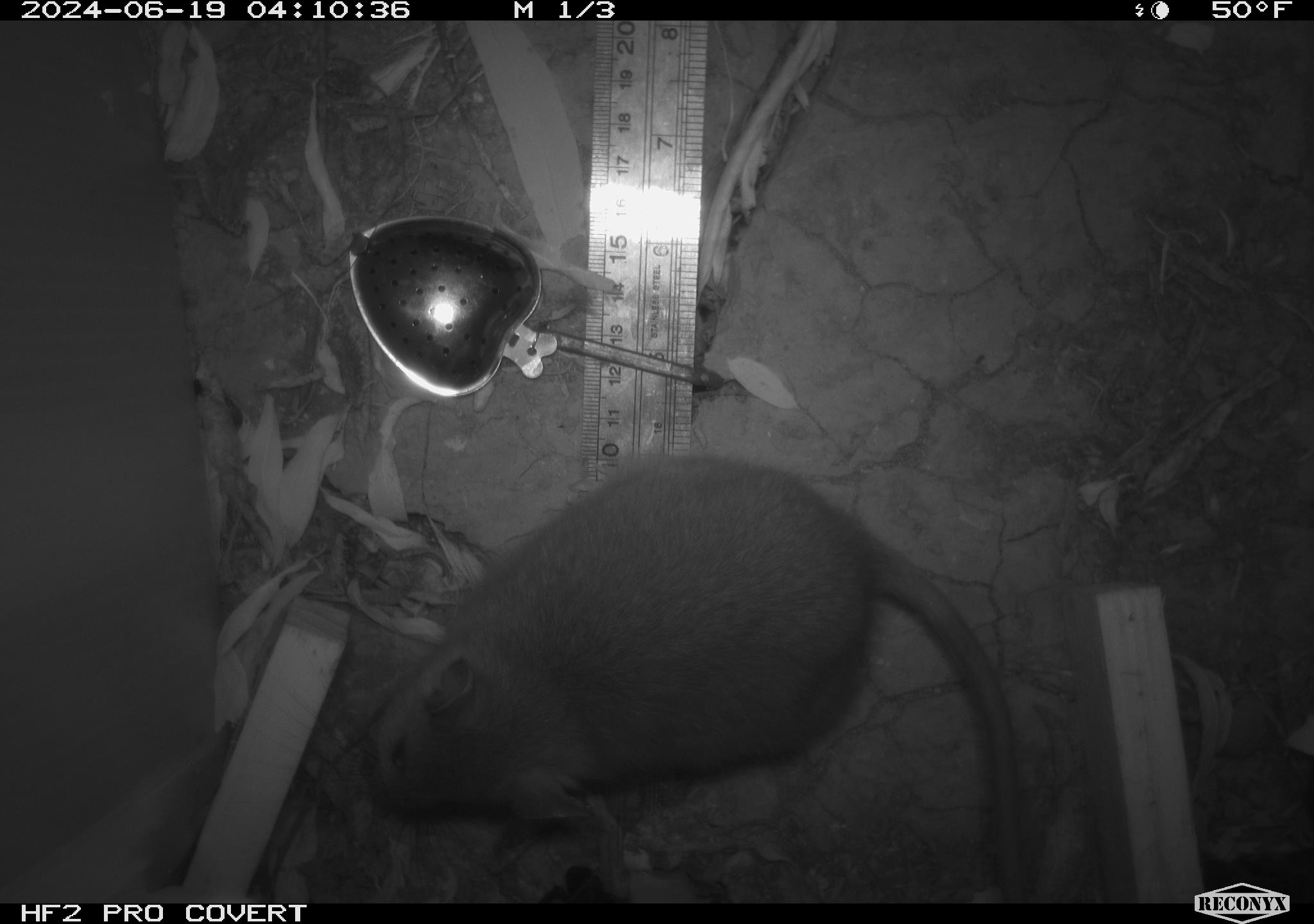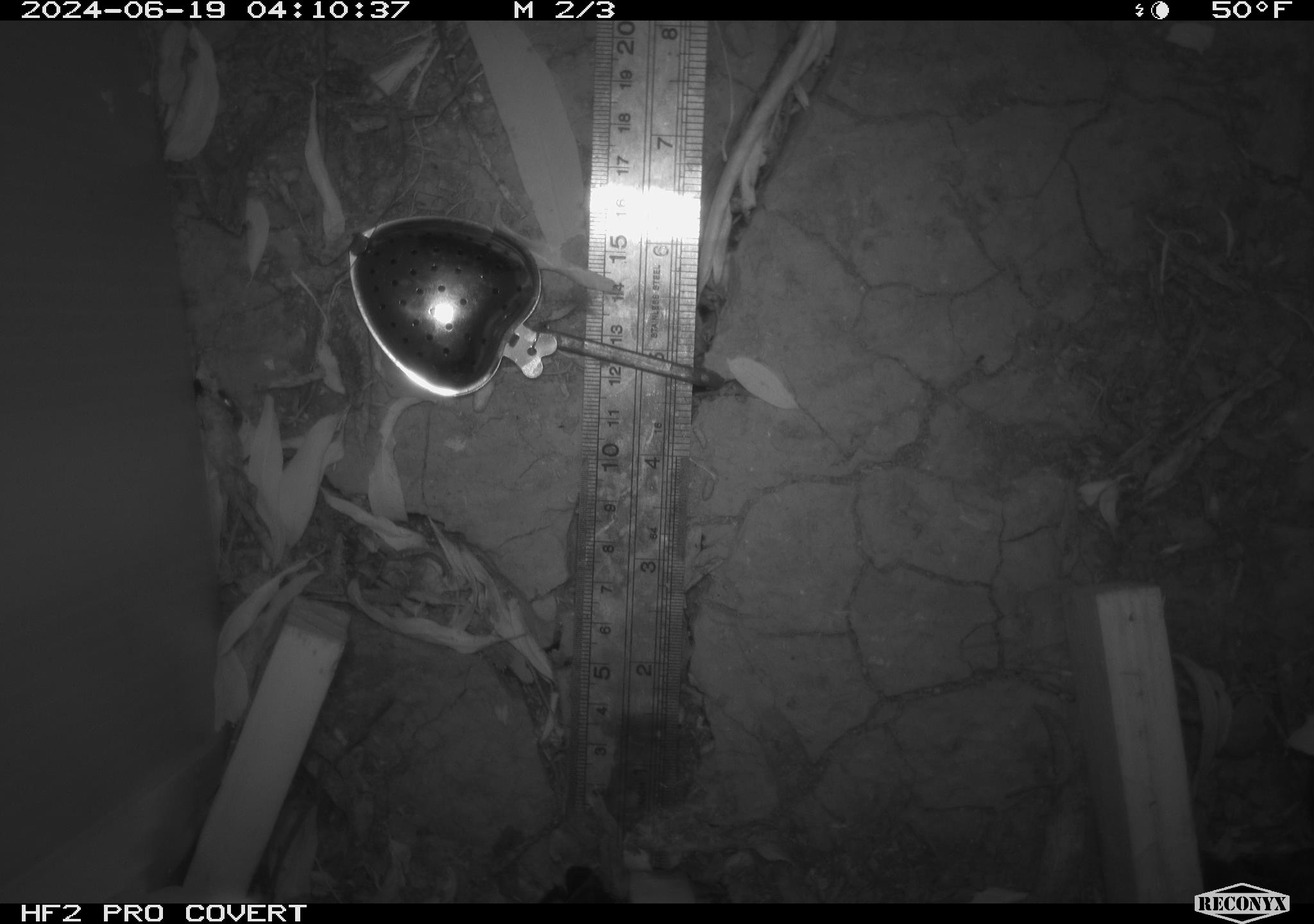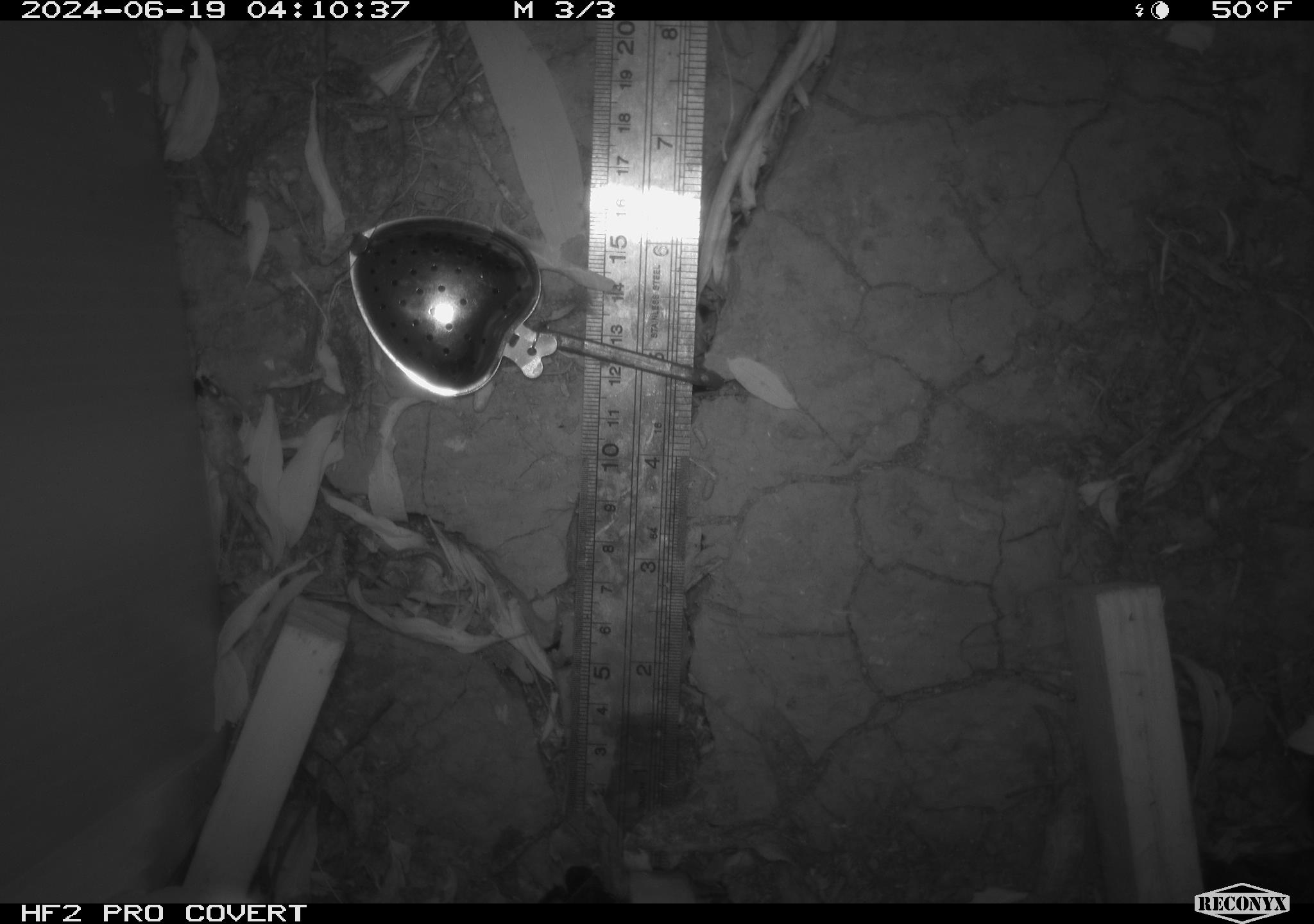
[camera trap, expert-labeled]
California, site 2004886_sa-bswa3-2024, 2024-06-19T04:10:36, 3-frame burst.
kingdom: Animalia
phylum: Chordata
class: Mammalia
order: Rodentia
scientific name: Rodentia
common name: woodrat or rat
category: woodrat or rat species